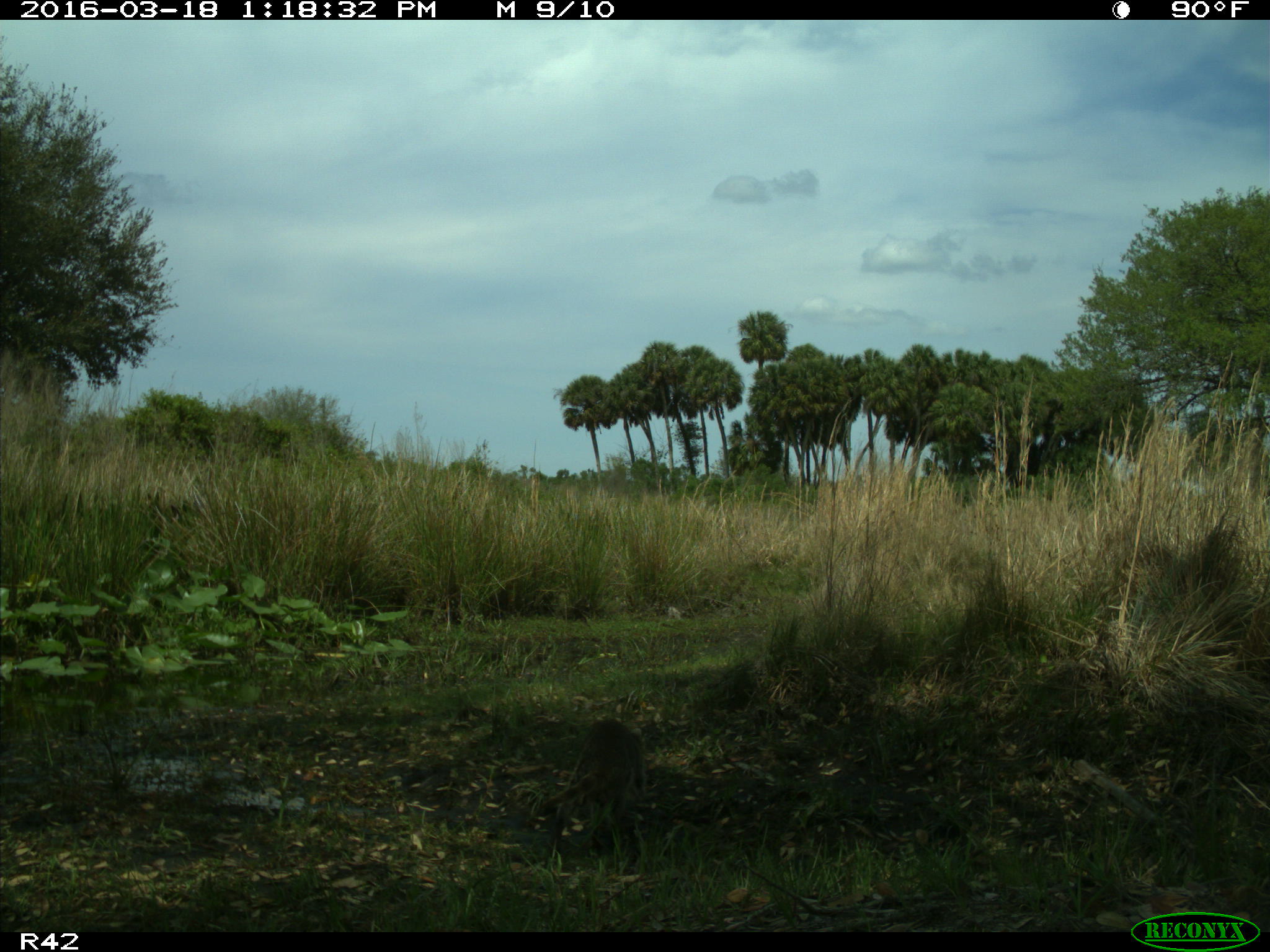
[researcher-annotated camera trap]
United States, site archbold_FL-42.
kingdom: Animalia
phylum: Chordata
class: Mammalia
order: Carnivora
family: Procyonidae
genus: Procyon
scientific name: Procyon lotor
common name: common raccoon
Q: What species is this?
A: Procyon lotor (common raccoon).